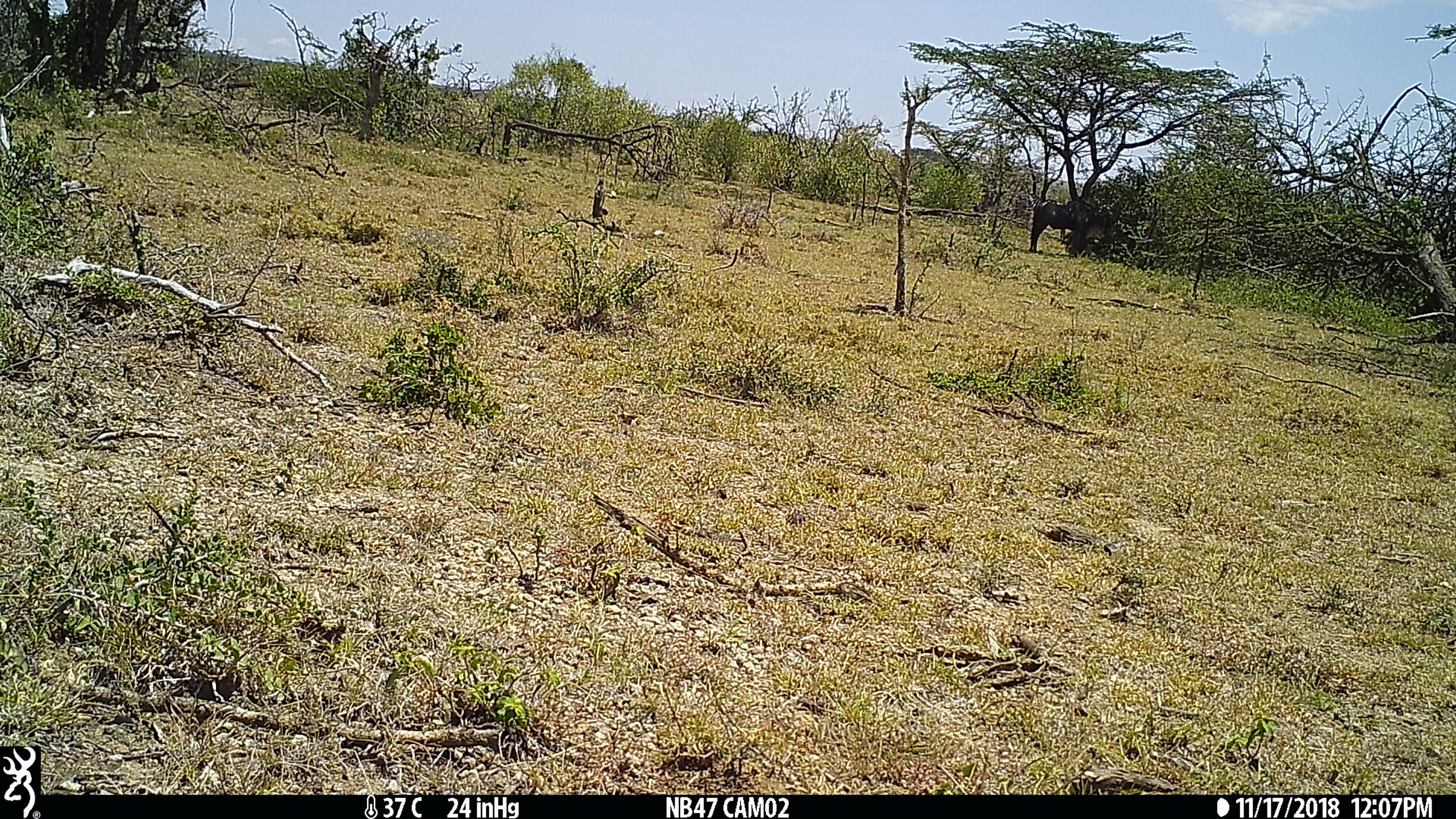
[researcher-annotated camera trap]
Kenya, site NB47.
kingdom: Animalia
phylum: Chordata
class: Mammalia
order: Artiodactyla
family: Bovidae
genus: Connochaetes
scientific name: Connochaetes taurinus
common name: blue wildebeest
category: wildebeest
Wildebeest (blue wildebeest) (Connochaetes taurinus).